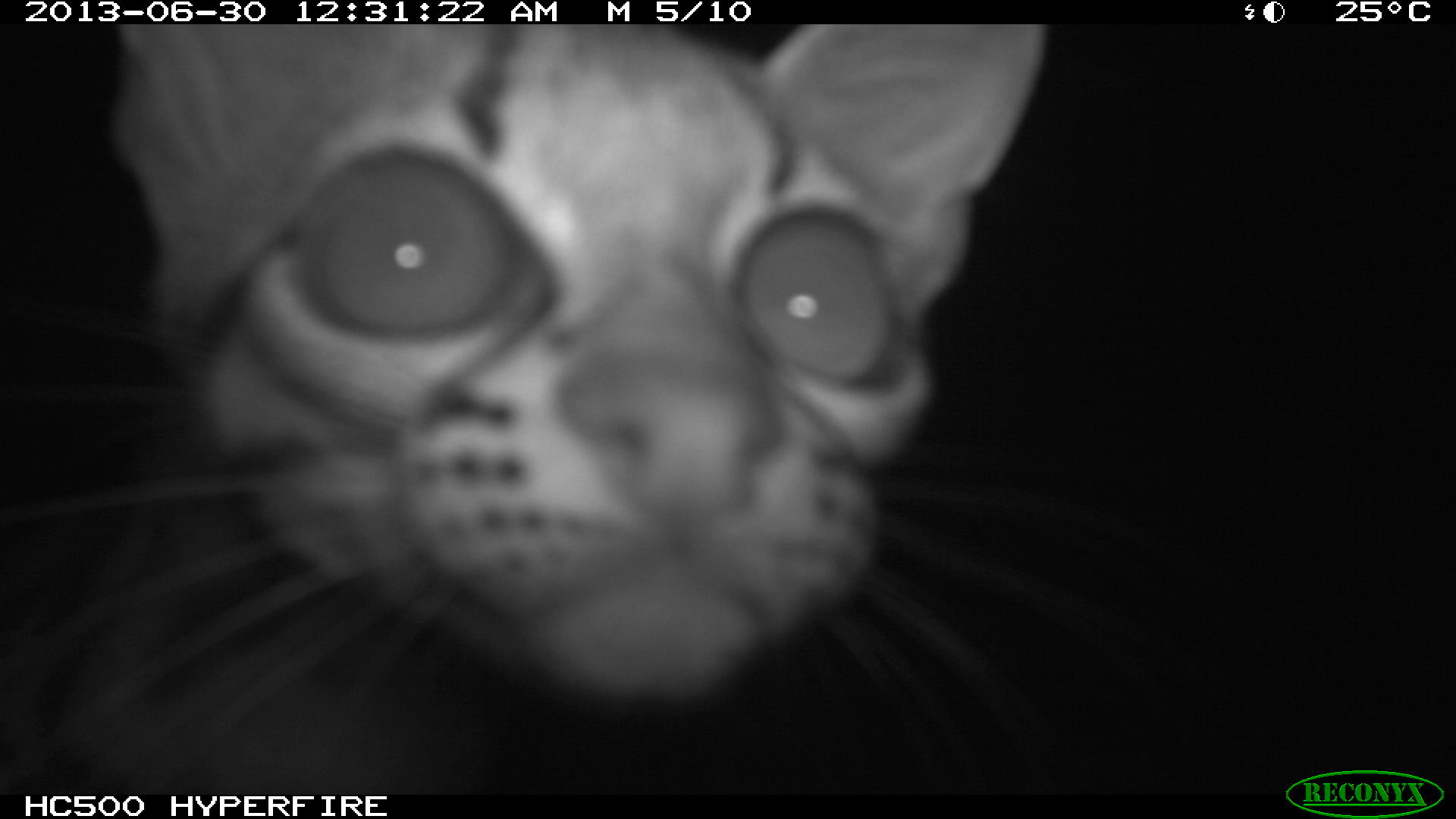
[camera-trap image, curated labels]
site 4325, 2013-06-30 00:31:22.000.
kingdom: Animalia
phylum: Chordata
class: Mammalia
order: Carnivora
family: Felidae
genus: Leopardus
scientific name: Leopardus wiedii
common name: margay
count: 1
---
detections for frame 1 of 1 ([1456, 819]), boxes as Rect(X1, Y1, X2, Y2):
leopardus wiedii: Rect(12, 23, 1127, 792)